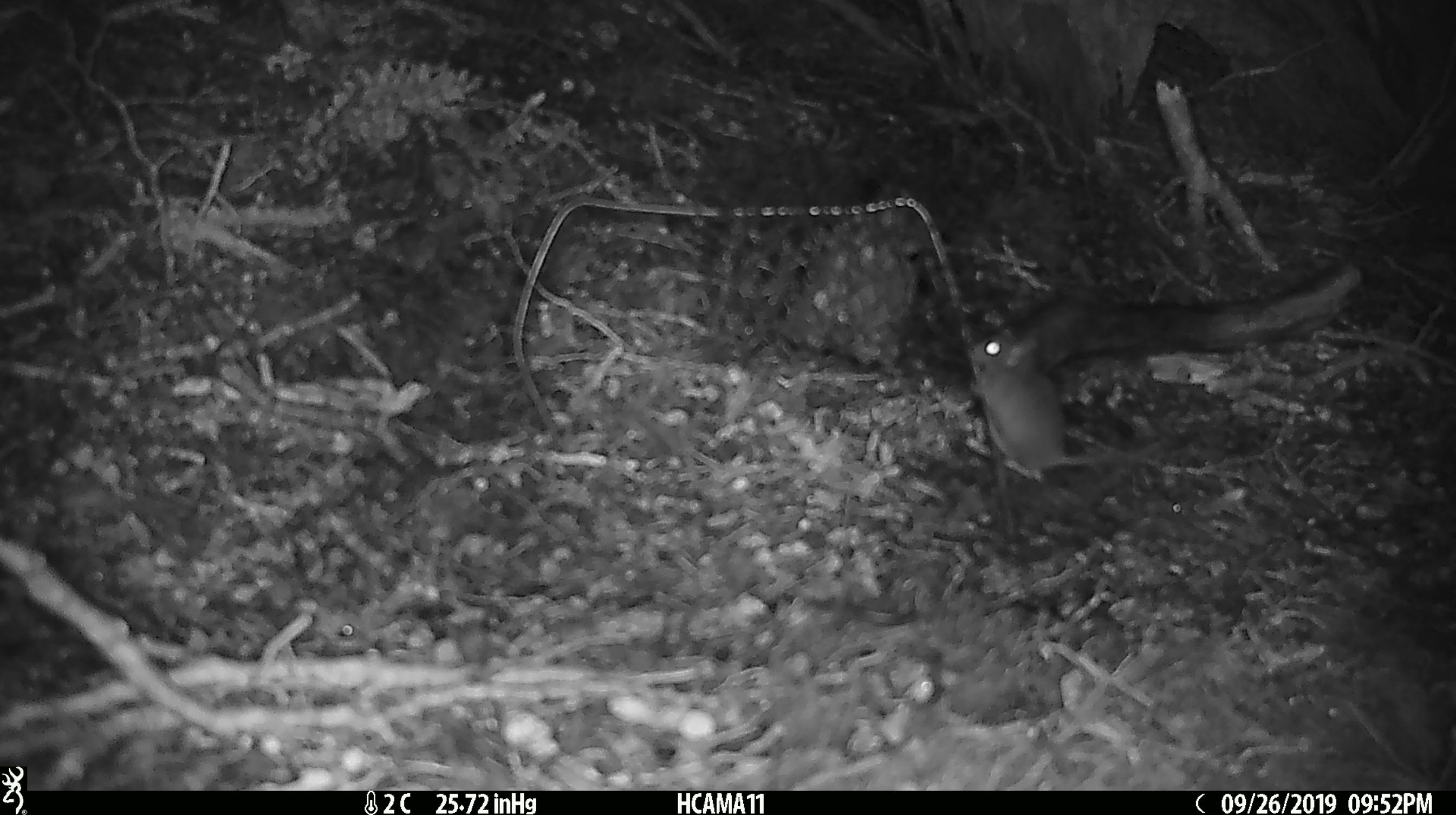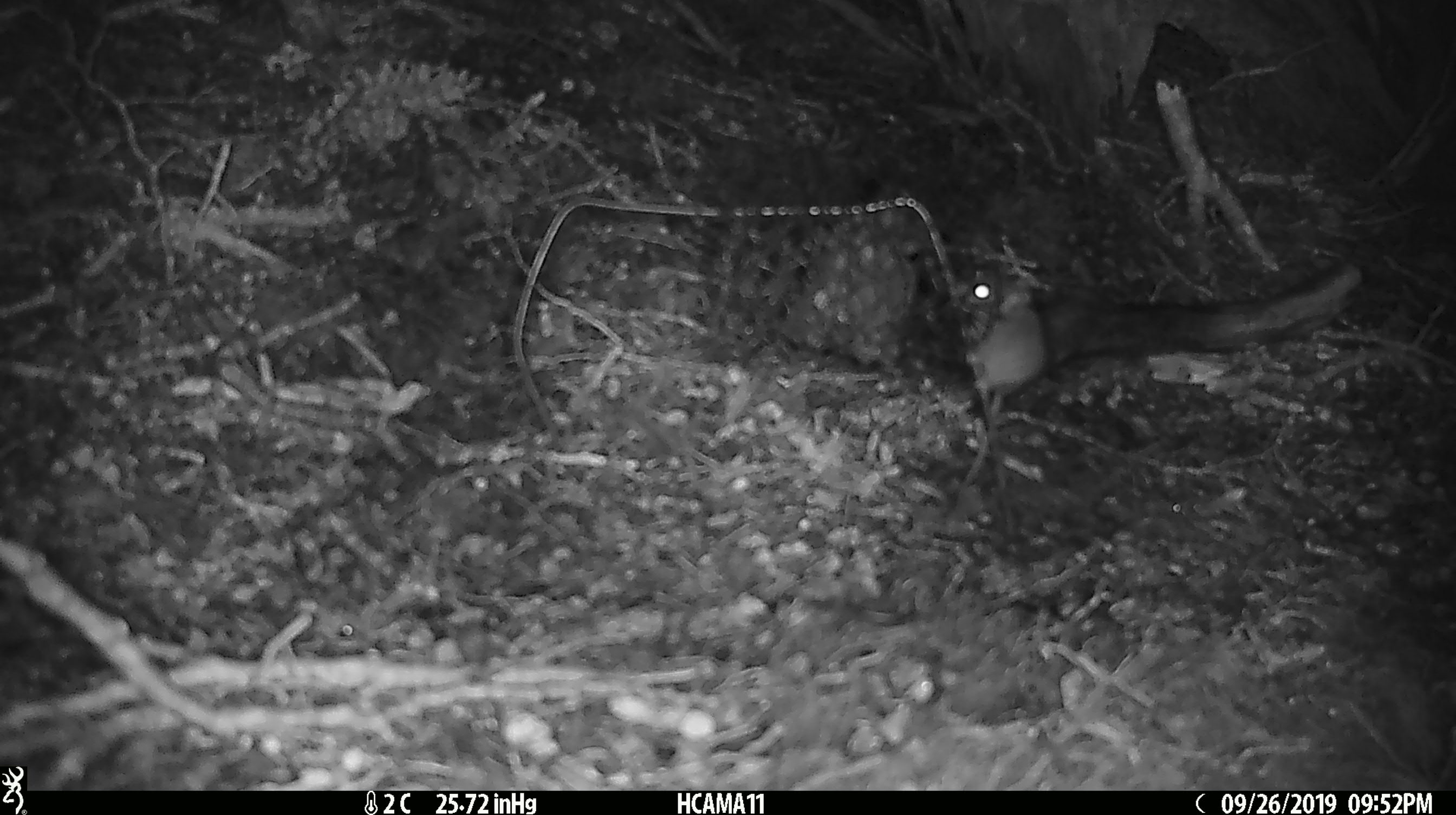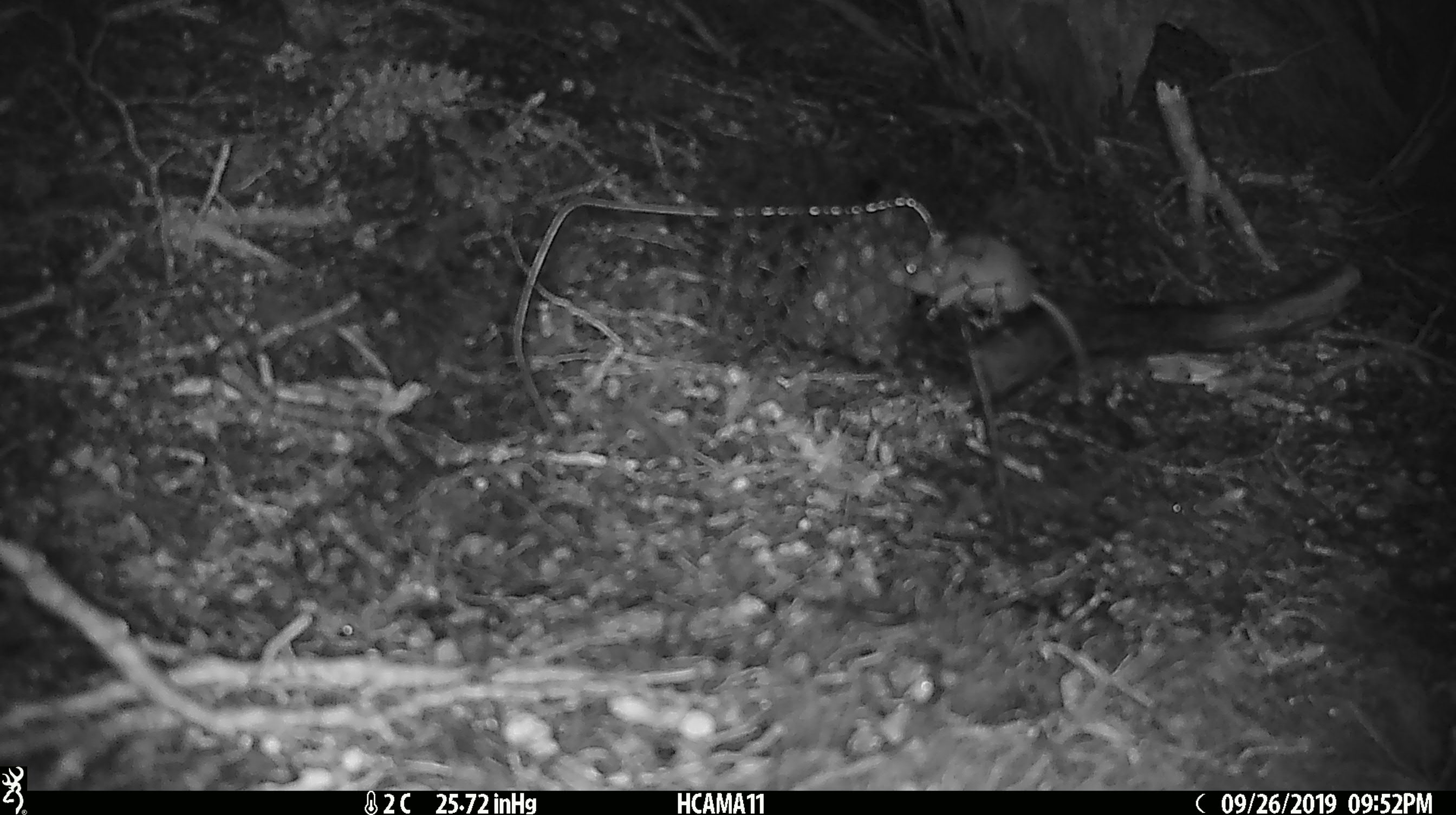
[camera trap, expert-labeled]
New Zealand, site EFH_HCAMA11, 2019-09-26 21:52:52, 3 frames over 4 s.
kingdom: Animalia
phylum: Chordata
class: Mammalia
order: Rodentia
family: Muridae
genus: Mus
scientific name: Mus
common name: mouse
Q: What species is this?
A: Mouse (Mus).